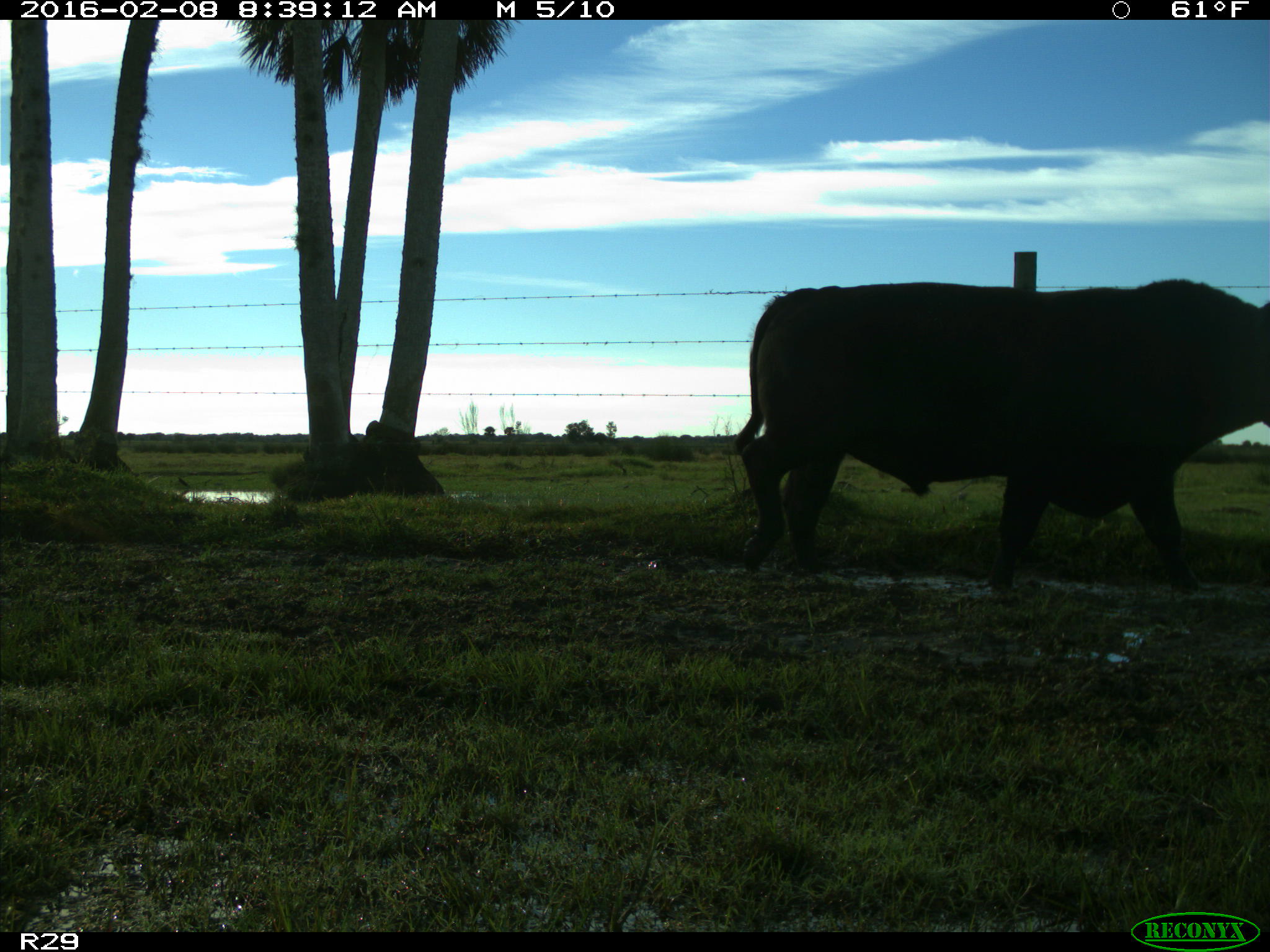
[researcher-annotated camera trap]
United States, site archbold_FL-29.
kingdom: Animalia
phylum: Chordata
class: Mammalia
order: Artiodactyla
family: Bovidae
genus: Bos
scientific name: Bos taurus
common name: domestic cow